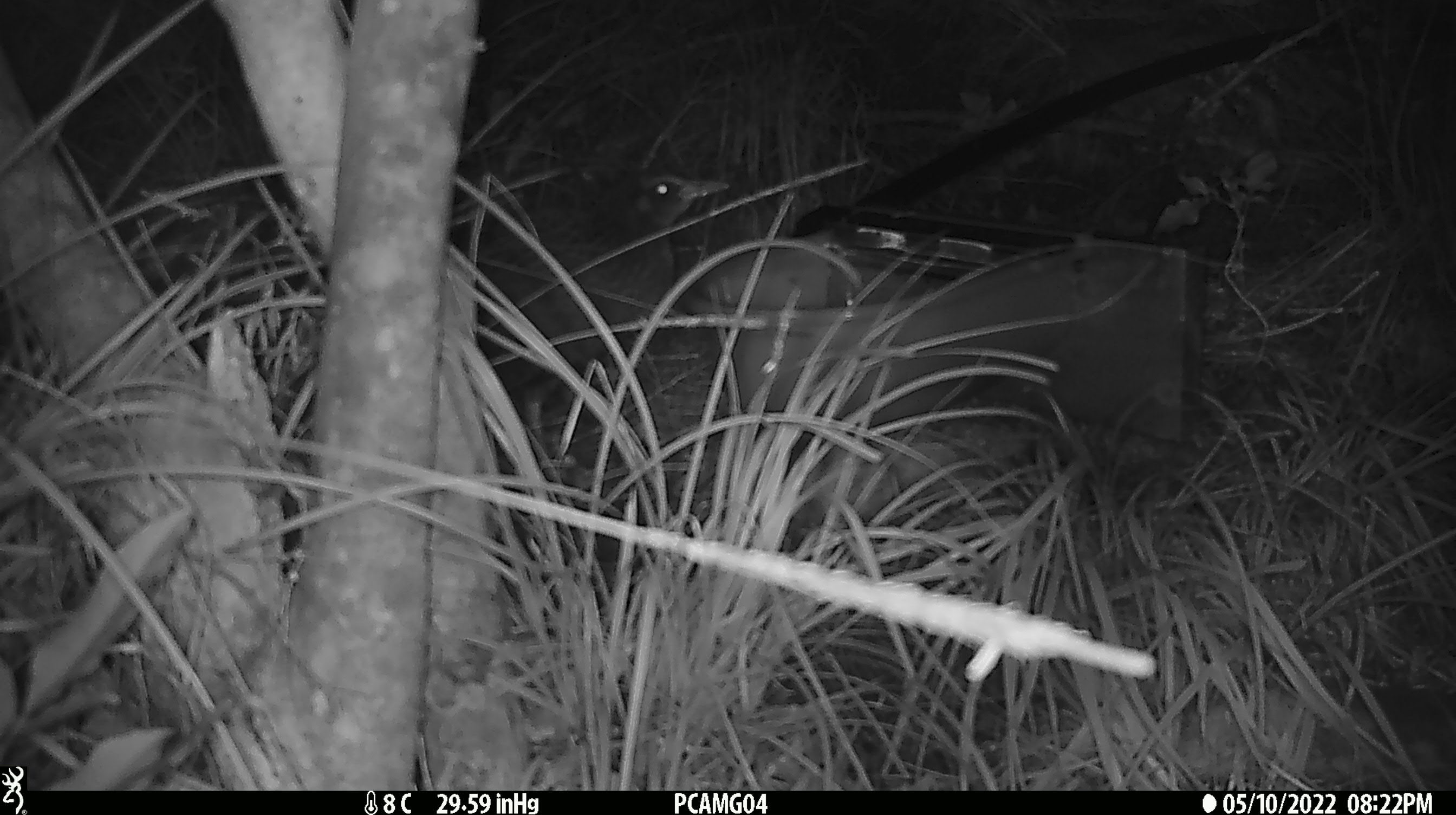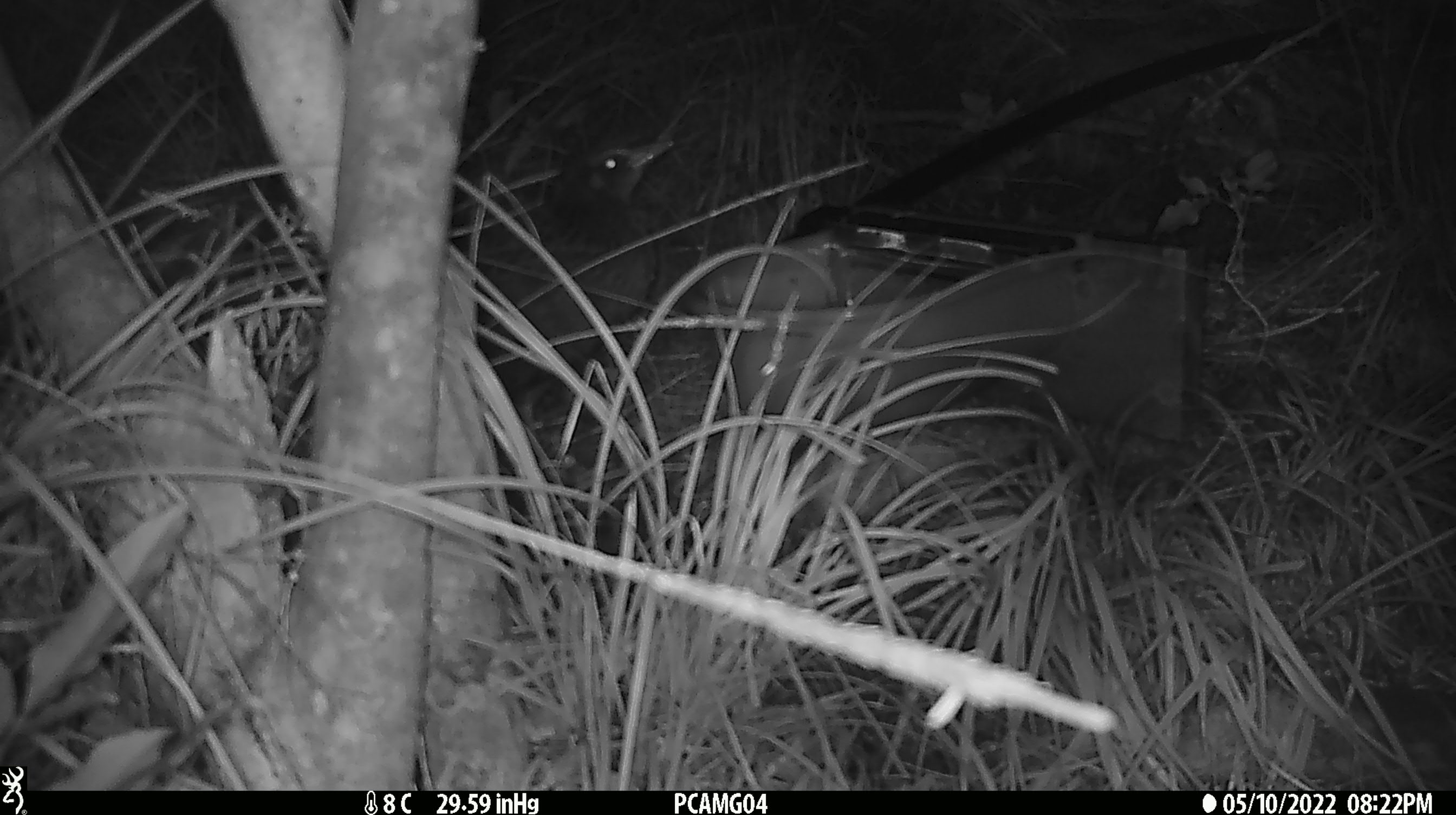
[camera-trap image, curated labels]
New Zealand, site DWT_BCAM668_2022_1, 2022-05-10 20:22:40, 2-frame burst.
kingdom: Animalia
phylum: Chordata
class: Aves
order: Gruiformes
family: Rallidae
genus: Gallirallus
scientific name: Gallirallus australis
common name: weka